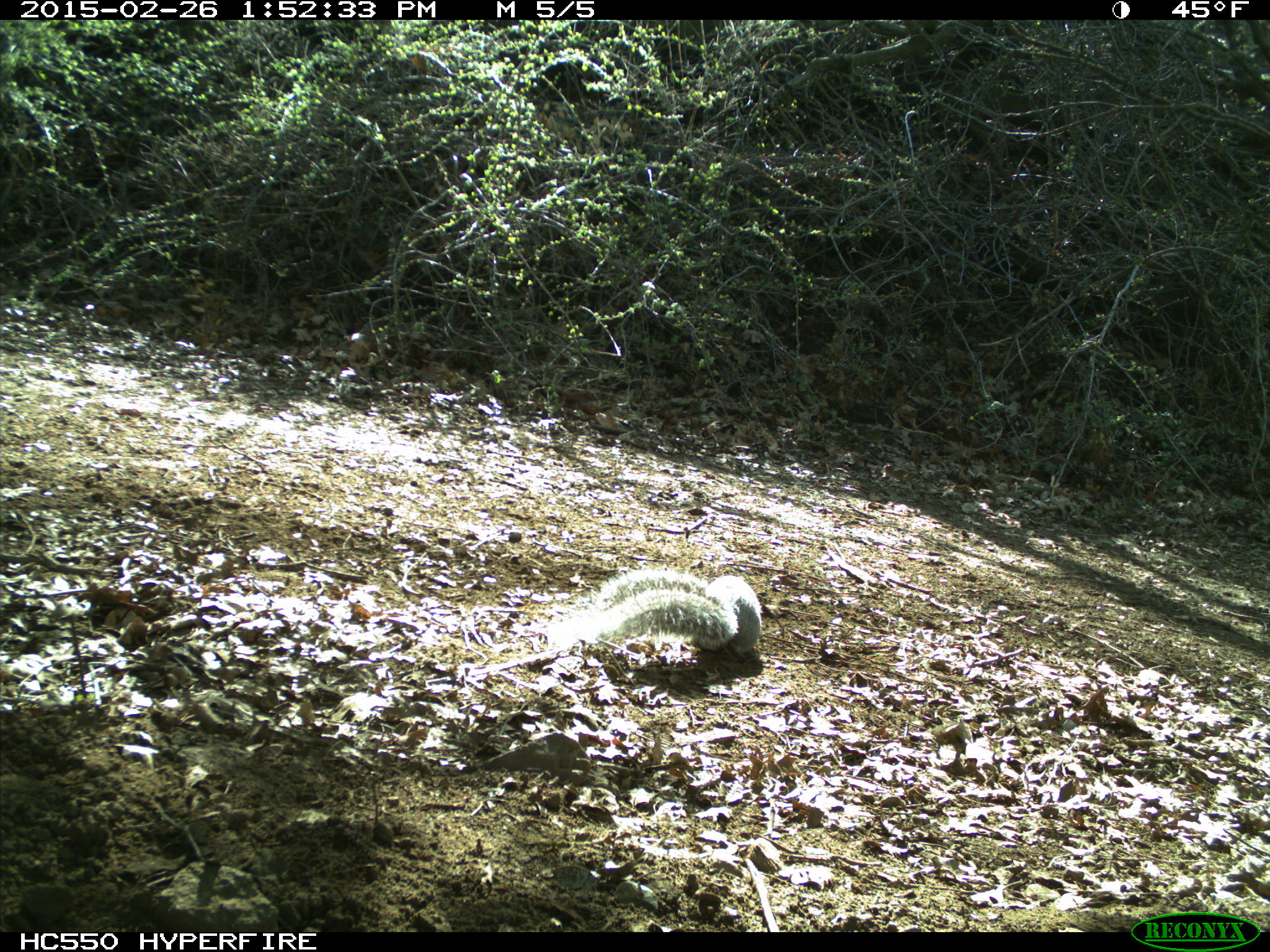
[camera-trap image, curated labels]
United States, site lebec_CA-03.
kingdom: Animalia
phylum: Chordata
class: Mammalia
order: Rodentia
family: Sciuridae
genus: Sciurus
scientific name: Sciurus carolinensis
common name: eastern gray squirrel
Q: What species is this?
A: Sciurus carolinensis (eastern gray squirrel).